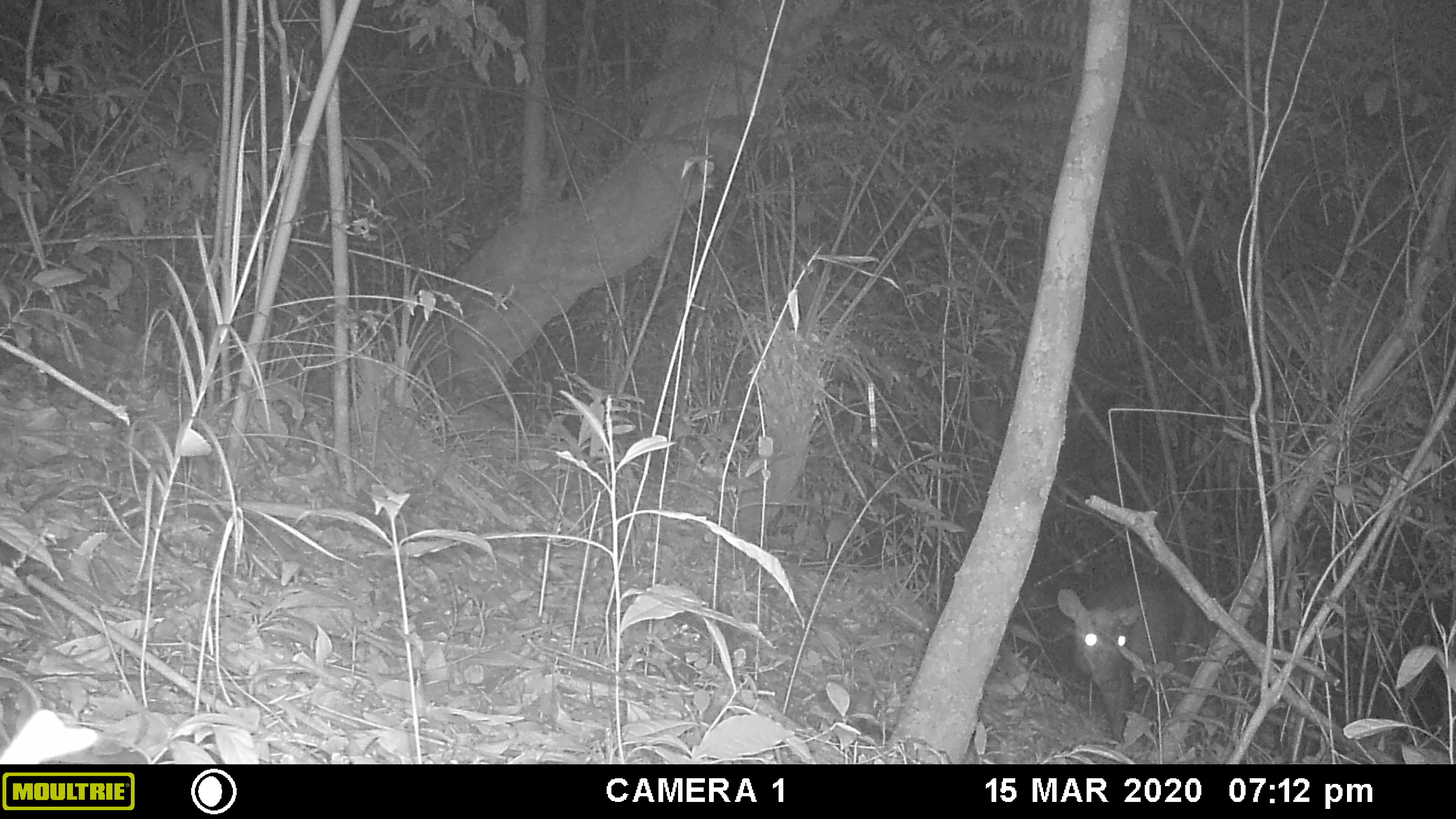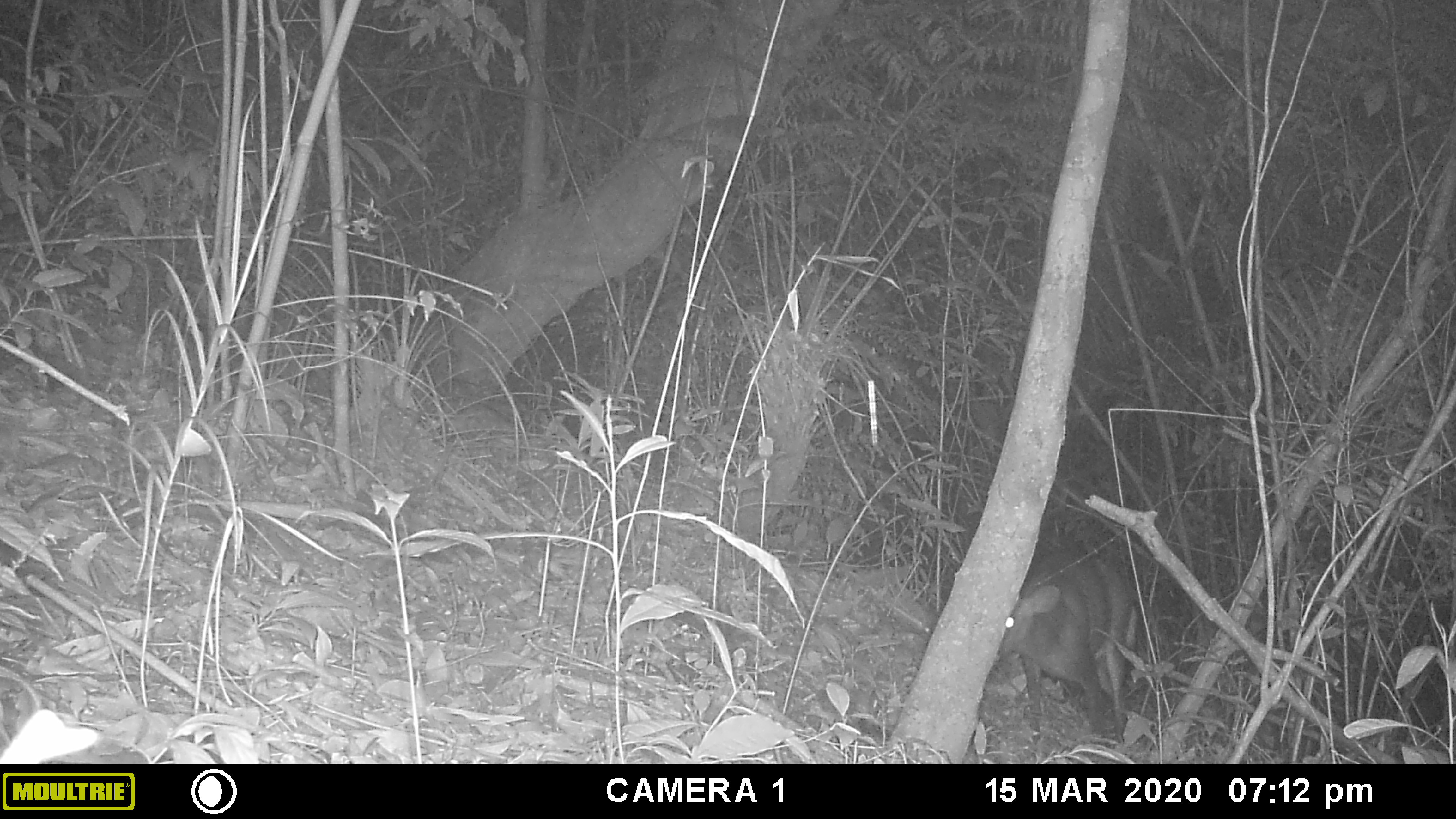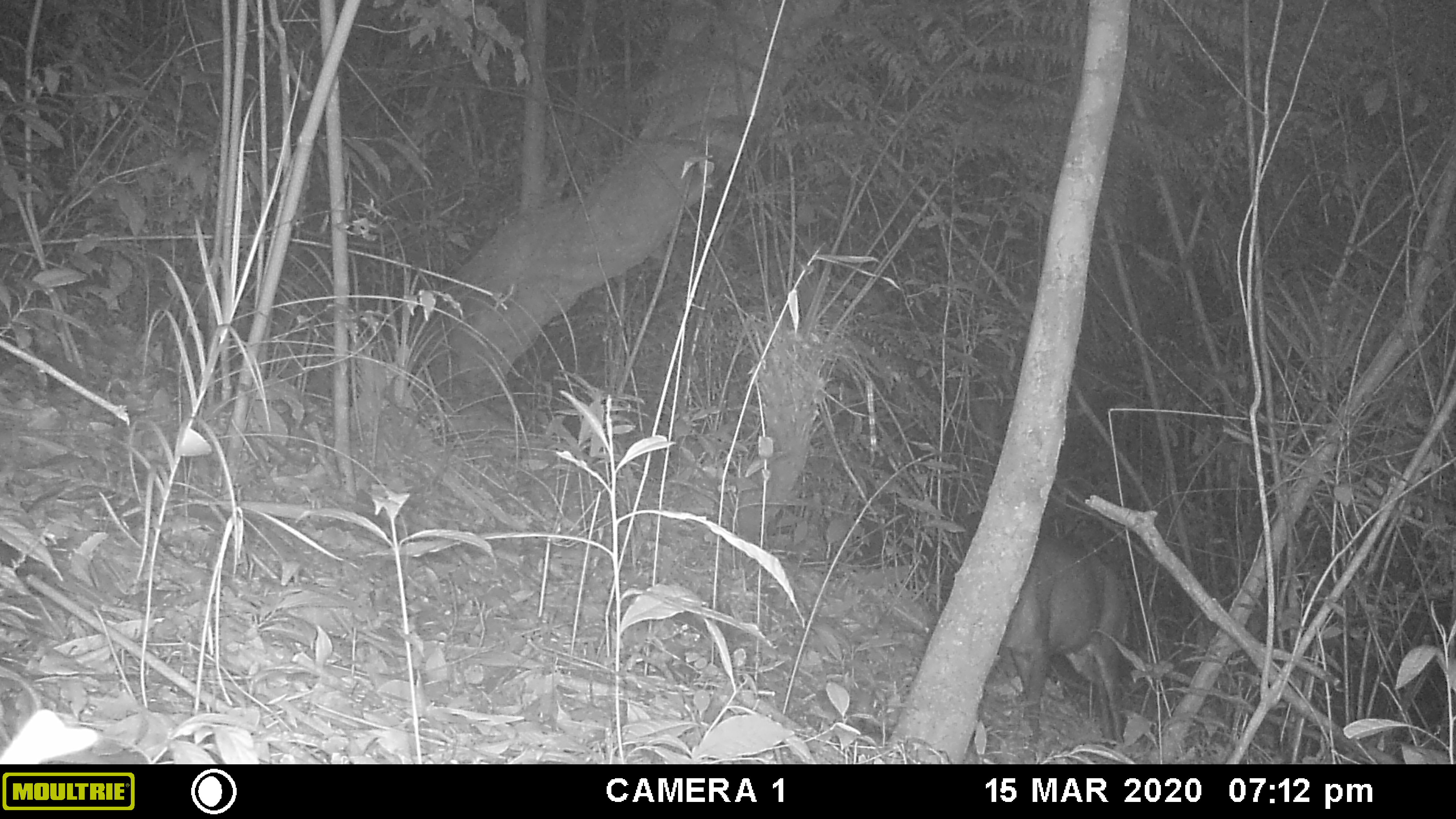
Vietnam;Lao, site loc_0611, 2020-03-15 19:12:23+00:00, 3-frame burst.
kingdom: Animalia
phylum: Chordata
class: Mammalia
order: Artiodactyla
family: Cervidae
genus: Muntiacus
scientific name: Muntiacus rooseveltorum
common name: roosevelt's muntjac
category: roosevelts muntjac group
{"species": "roosevelts muntjac group (roosevelt's muntjac) (Muntiacus rooseveltorum)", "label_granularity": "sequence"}